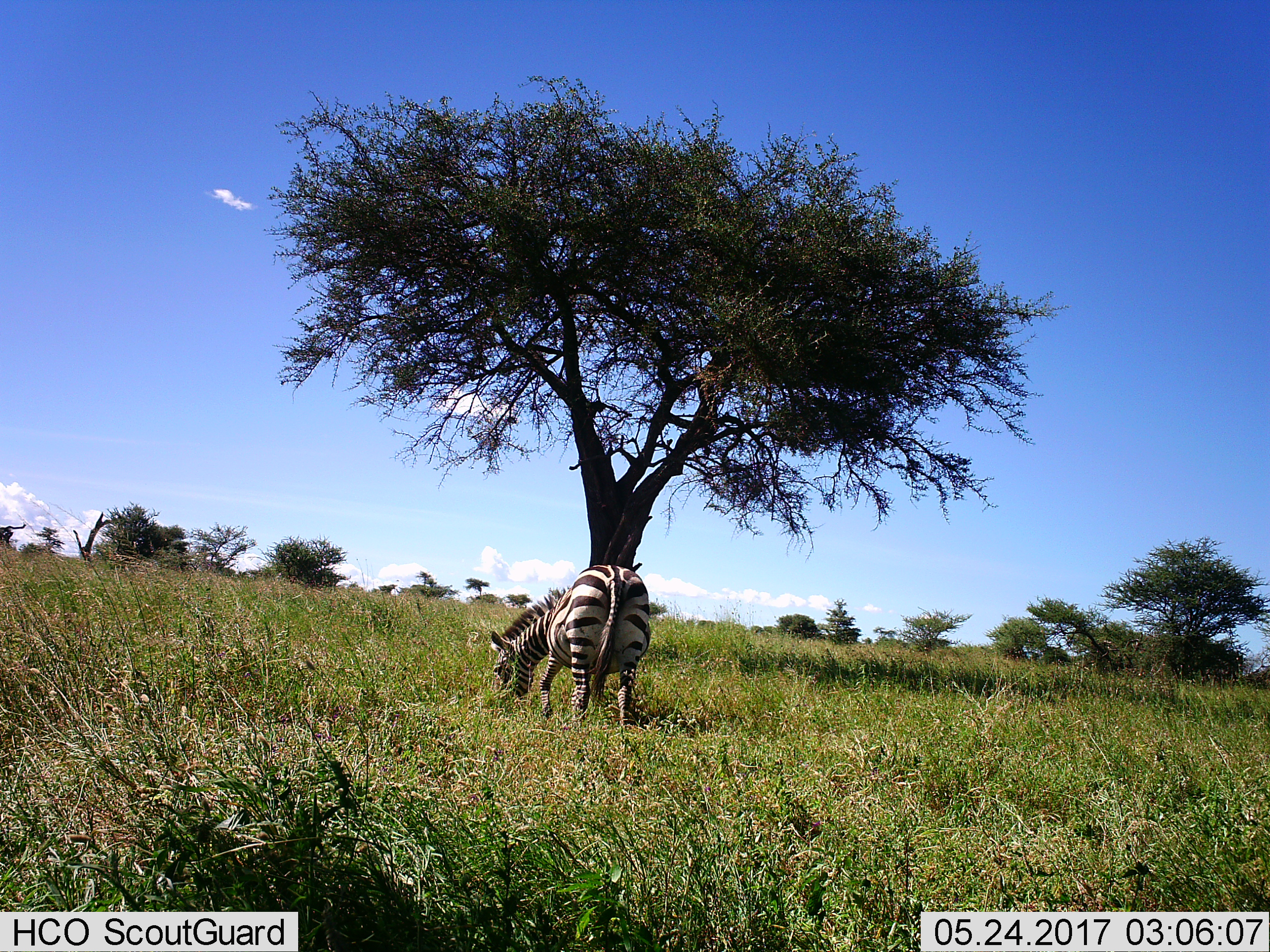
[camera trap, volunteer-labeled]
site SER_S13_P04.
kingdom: Animalia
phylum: Chordata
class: Mammalia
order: Perissodactyla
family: Equidae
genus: Equus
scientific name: Equus quagga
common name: plains zebra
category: zebraplains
Zebraplains (plains zebra) (Equus quagga), count 1. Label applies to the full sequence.